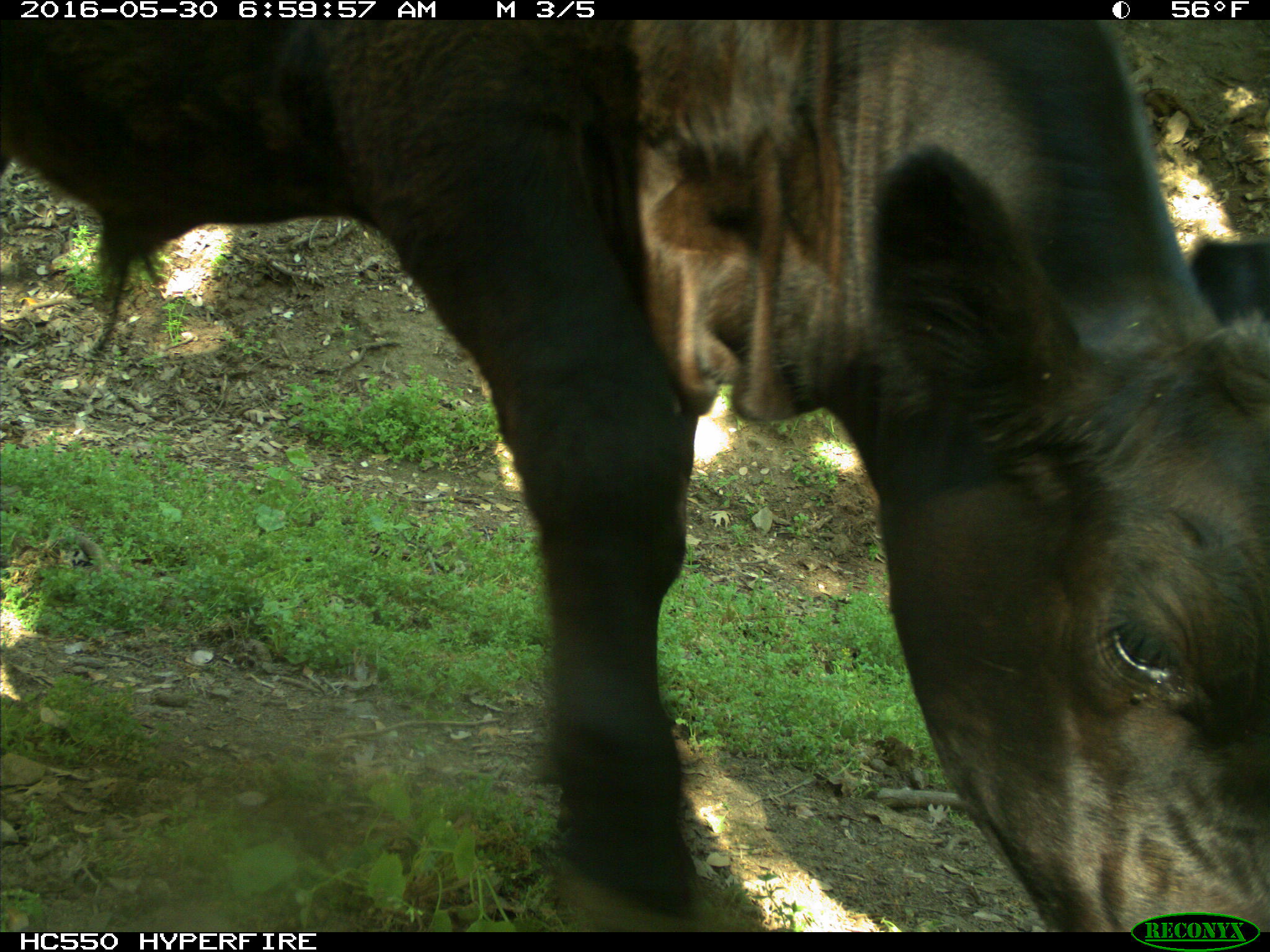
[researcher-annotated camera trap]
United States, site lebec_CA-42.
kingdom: Animalia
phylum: Chordata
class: Mammalia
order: Artiodactyla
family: Bovidae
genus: Bos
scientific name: Bos taurus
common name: domestic cow